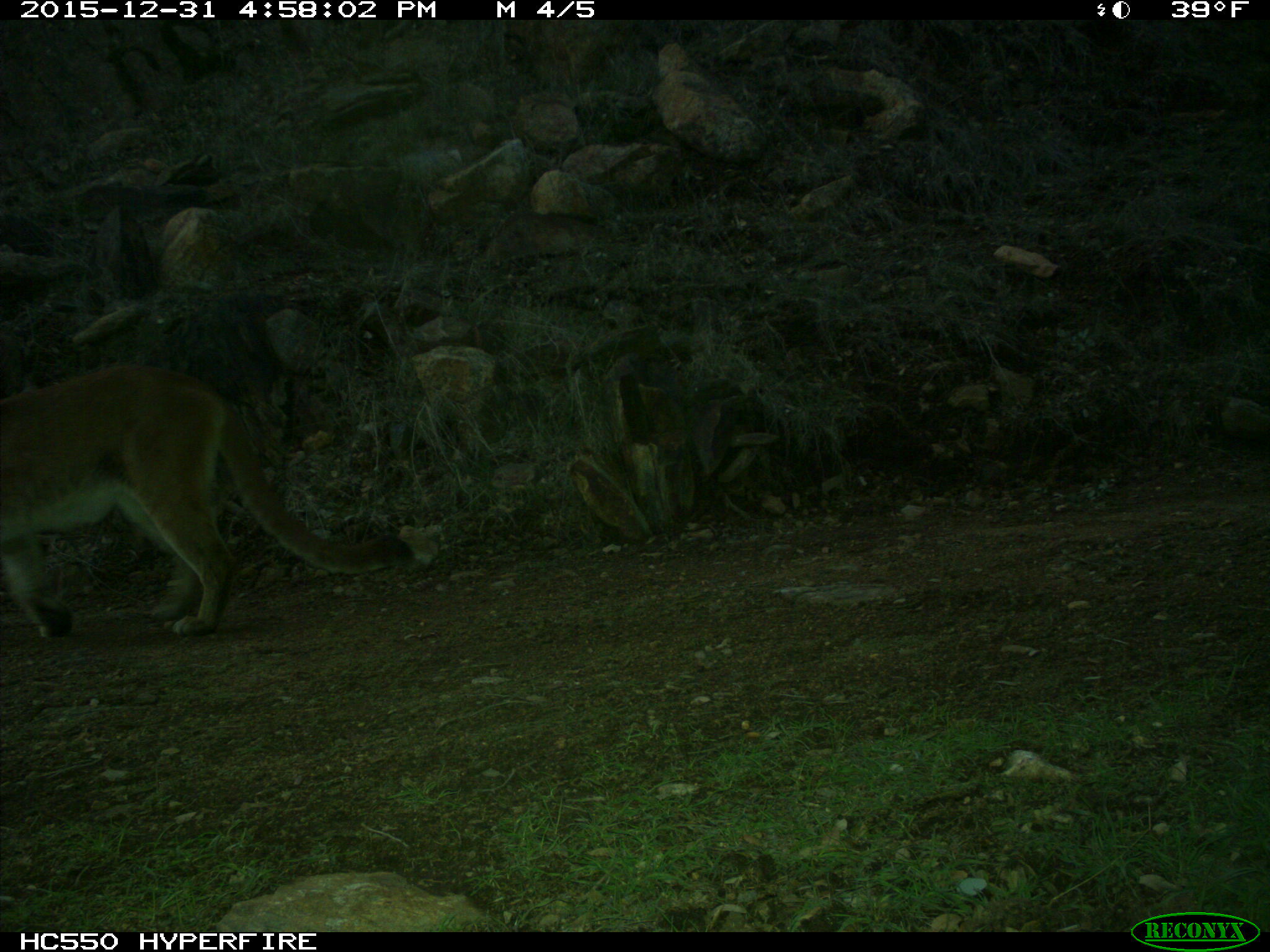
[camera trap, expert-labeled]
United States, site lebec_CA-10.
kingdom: Animalia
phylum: Chordata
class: Mammalia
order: Carnivora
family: Felidae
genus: Puma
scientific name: Puma concolor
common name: mountain lion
Puma concolor (mountain lion).